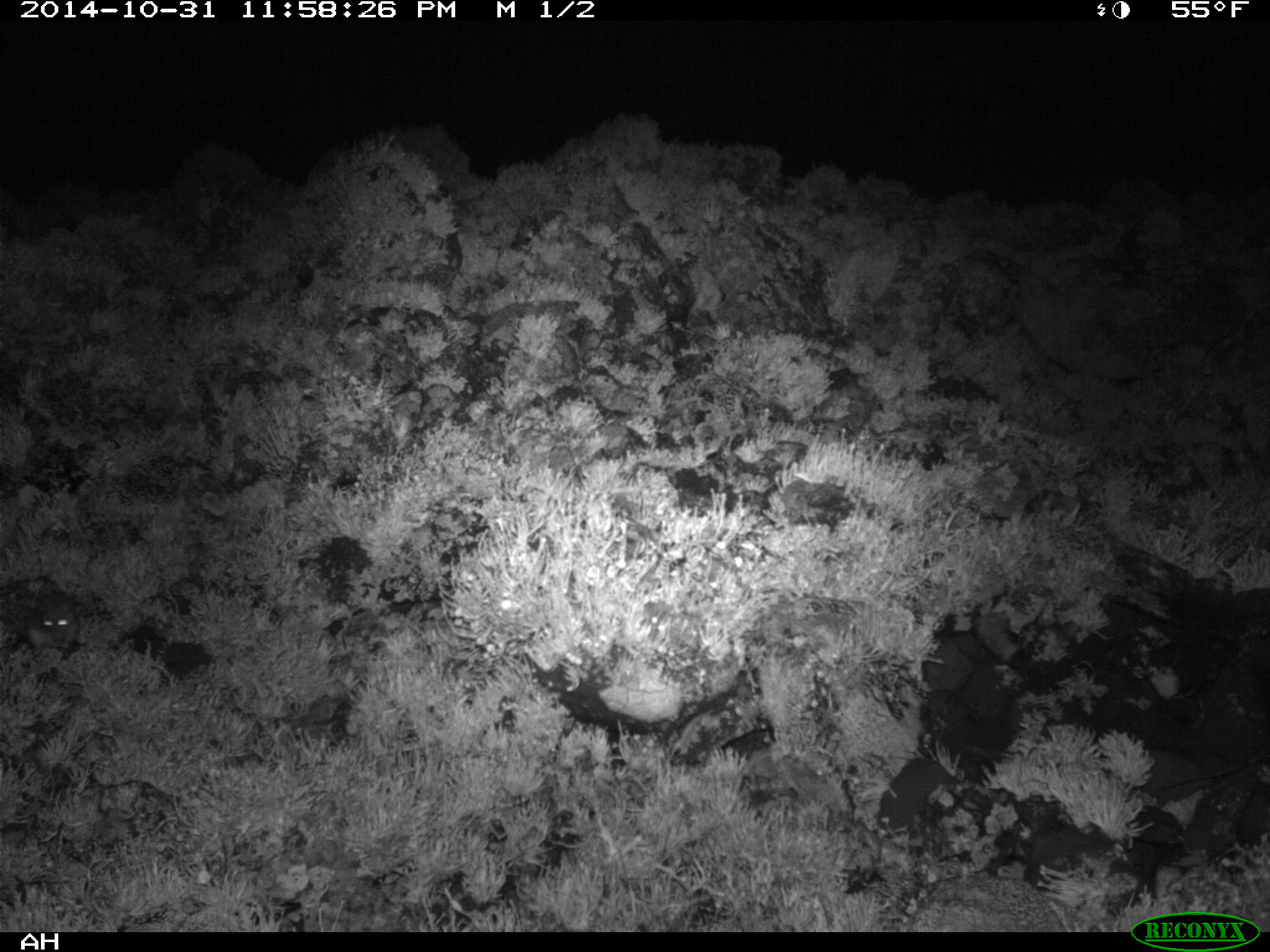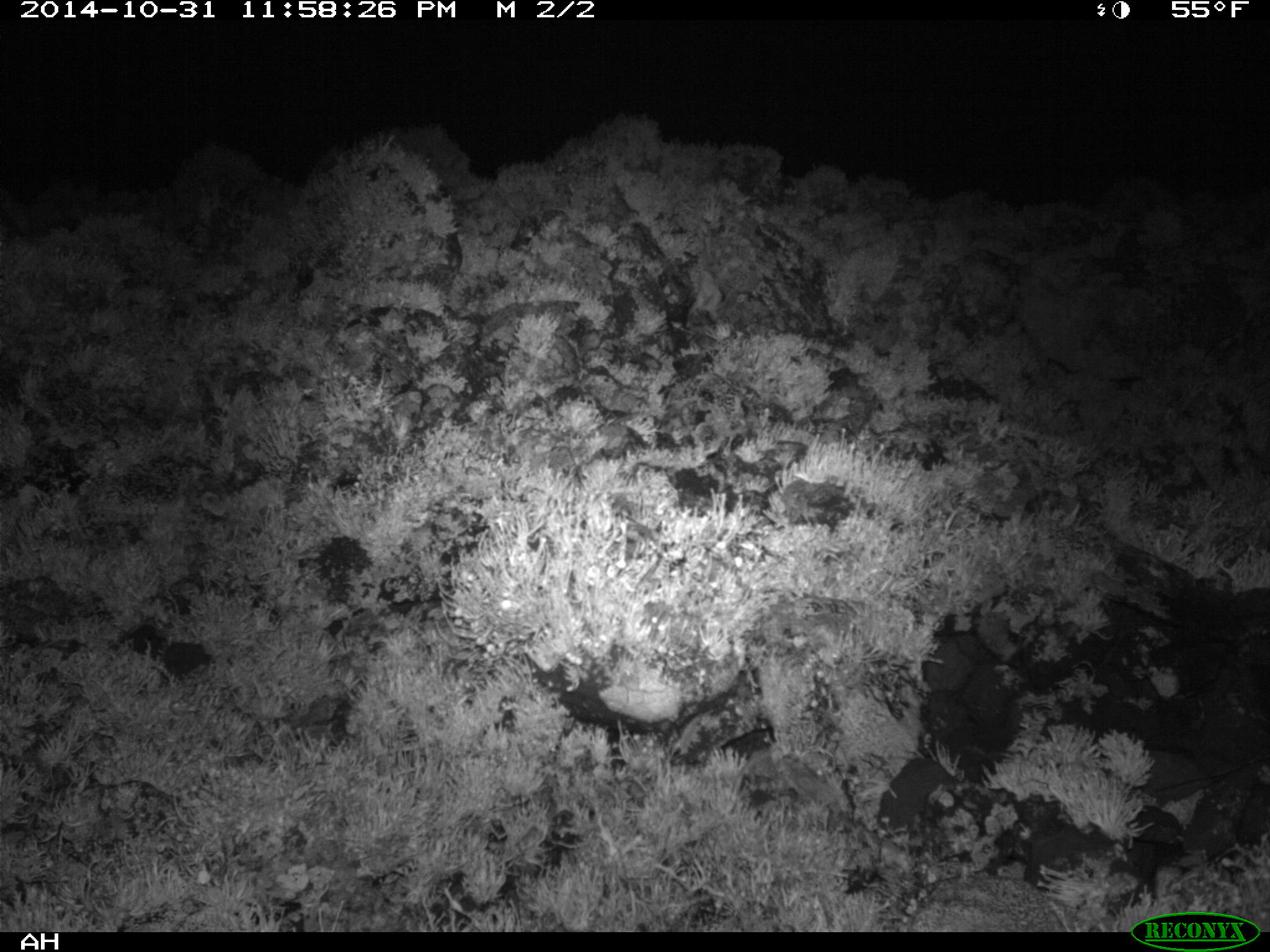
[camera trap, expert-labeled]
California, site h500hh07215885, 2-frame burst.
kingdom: Animalia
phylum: Chordata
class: Mammalia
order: Rodentia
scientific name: Rodentia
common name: rodent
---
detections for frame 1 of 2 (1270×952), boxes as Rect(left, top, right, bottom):
rodent: Rect(27, 593, 78, 654)